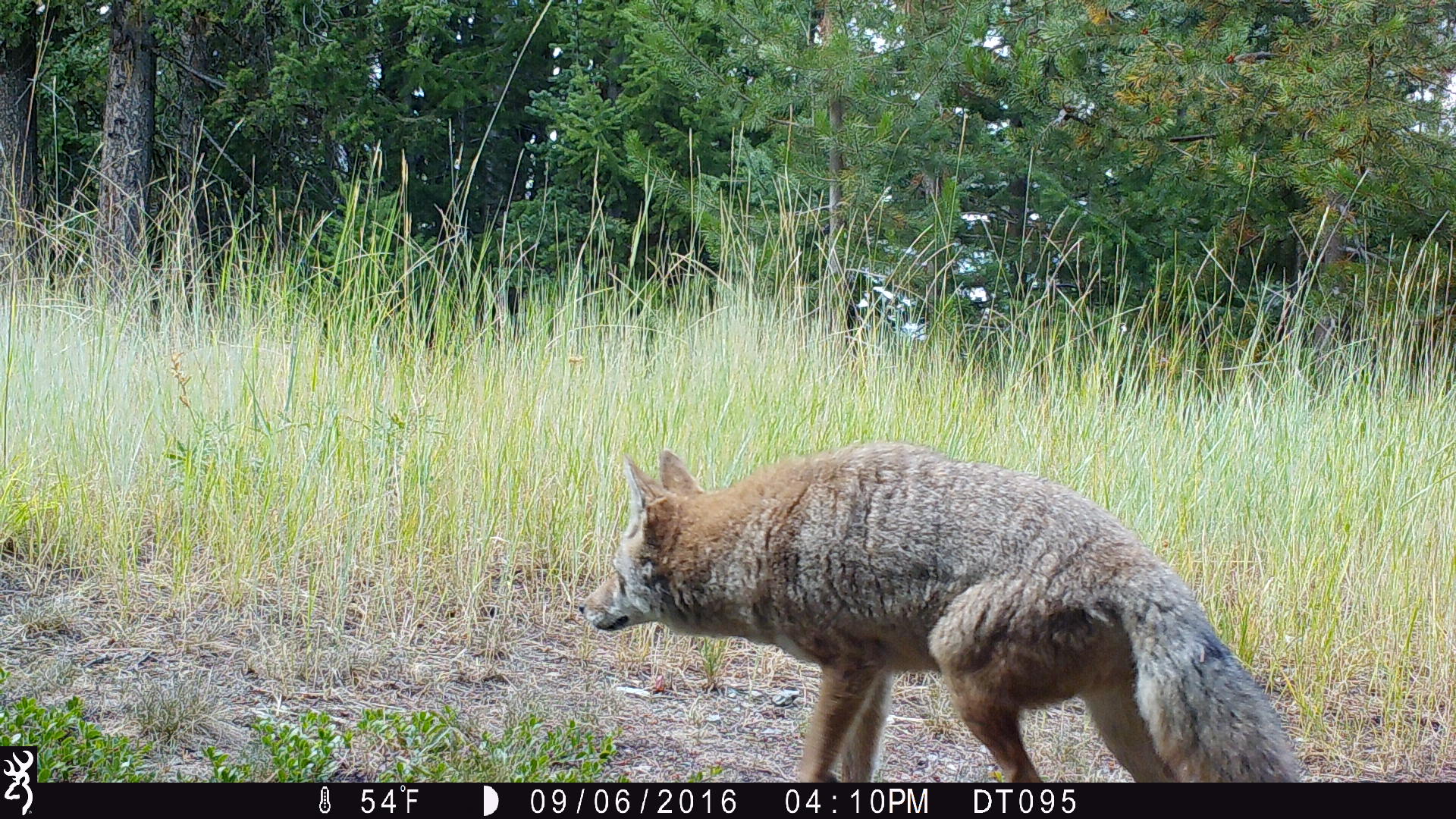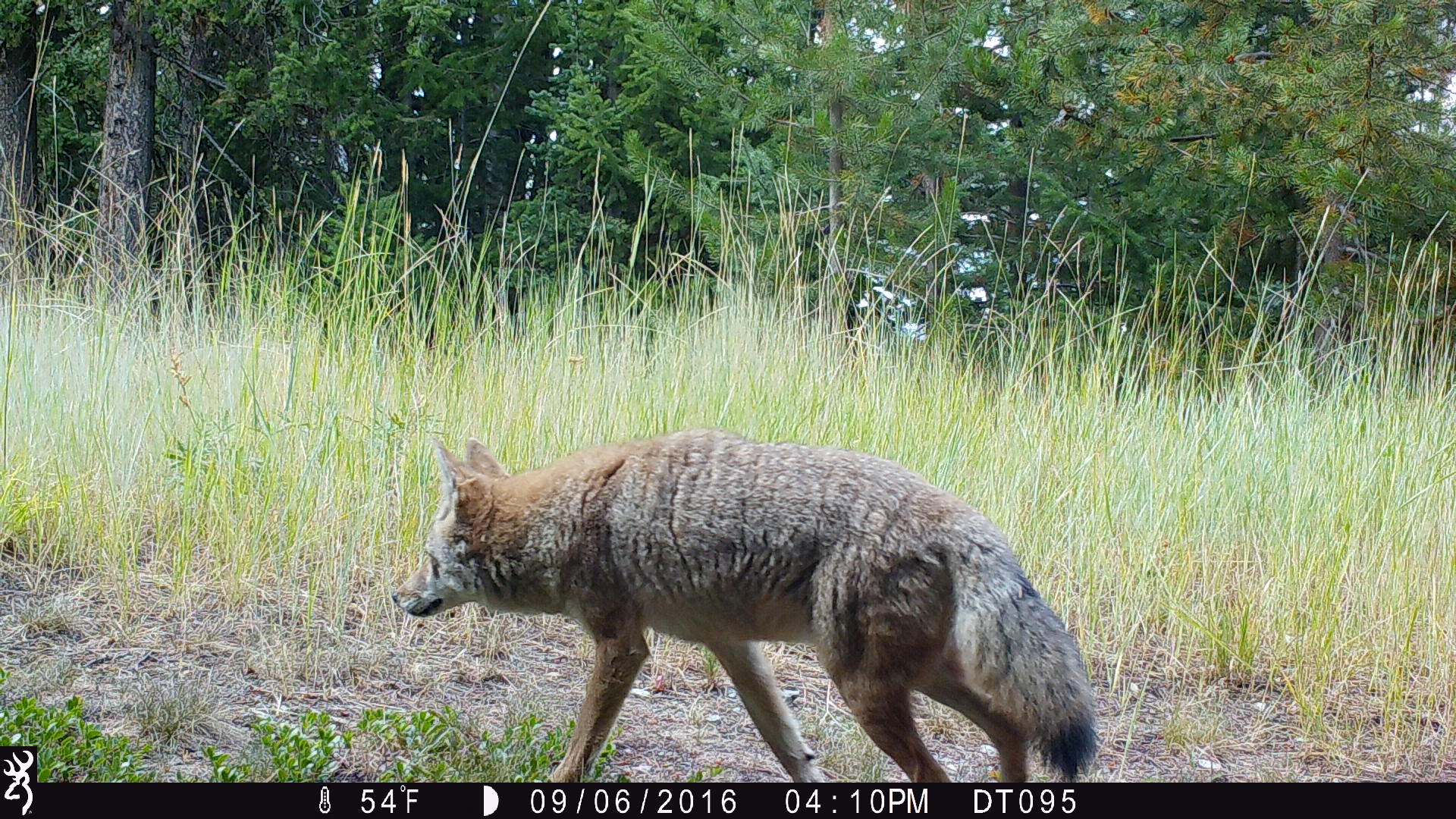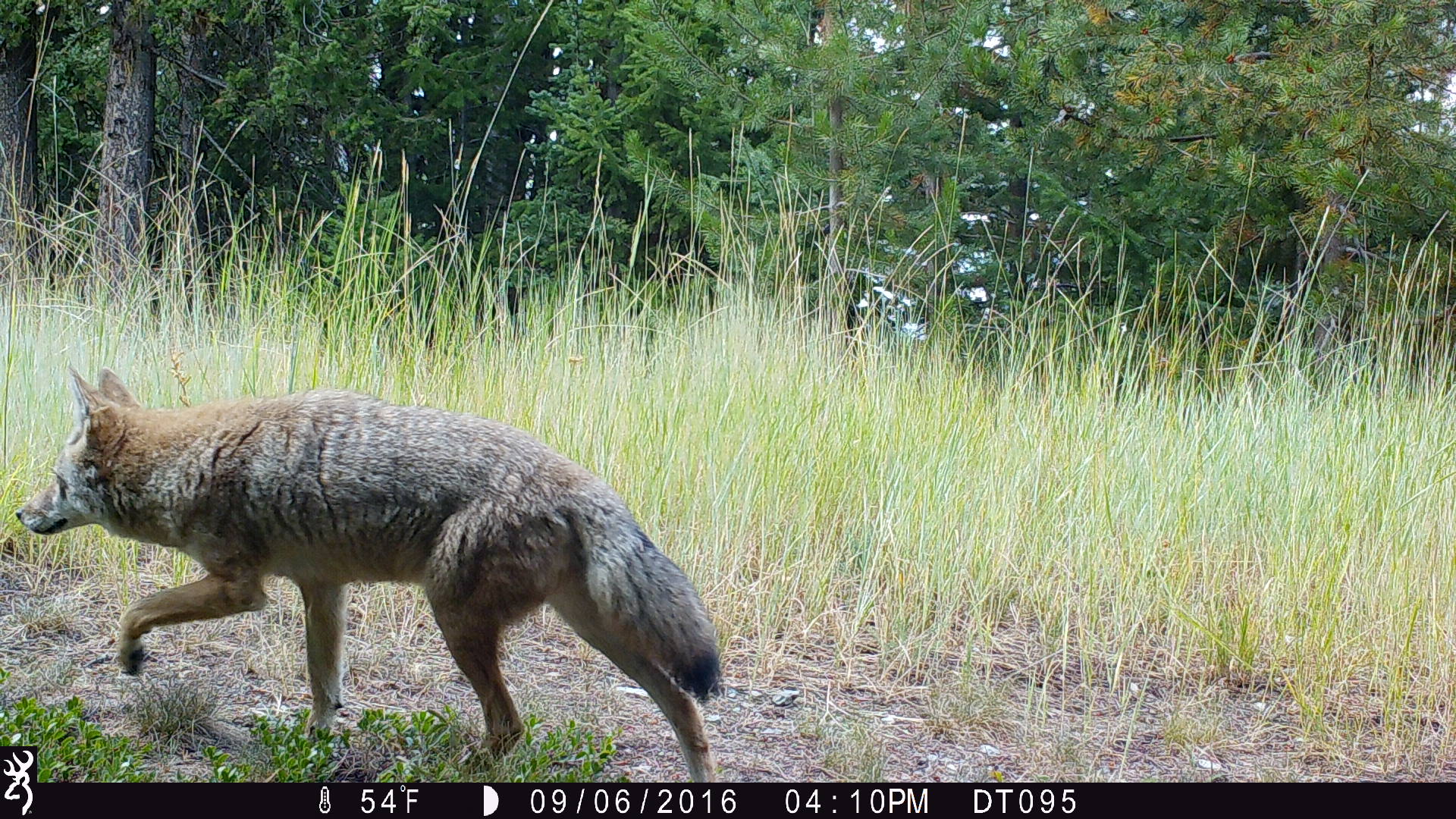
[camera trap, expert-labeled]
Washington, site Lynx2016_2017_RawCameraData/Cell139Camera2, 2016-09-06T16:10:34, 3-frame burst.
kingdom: Animalia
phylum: Chordata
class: Mammalia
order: Carnivora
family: Canidae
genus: Canis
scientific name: Canis latrans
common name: coyote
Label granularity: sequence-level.